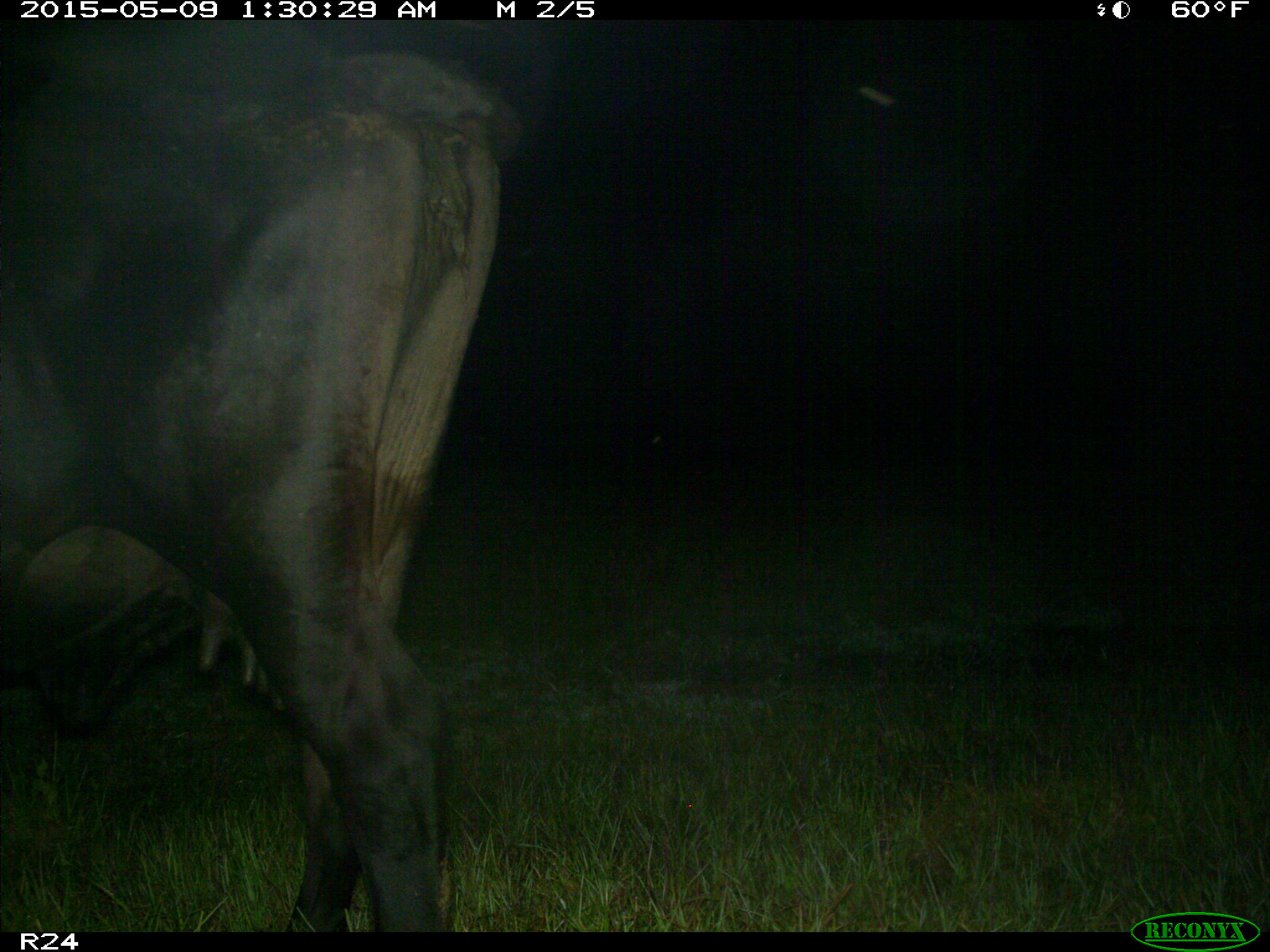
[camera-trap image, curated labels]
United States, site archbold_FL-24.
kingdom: Animalia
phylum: Chordata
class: Mammalia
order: Artiodactyla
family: Bovidae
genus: Bos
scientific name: Bos taurus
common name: domestic cow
Bos taurus (domestic cow).